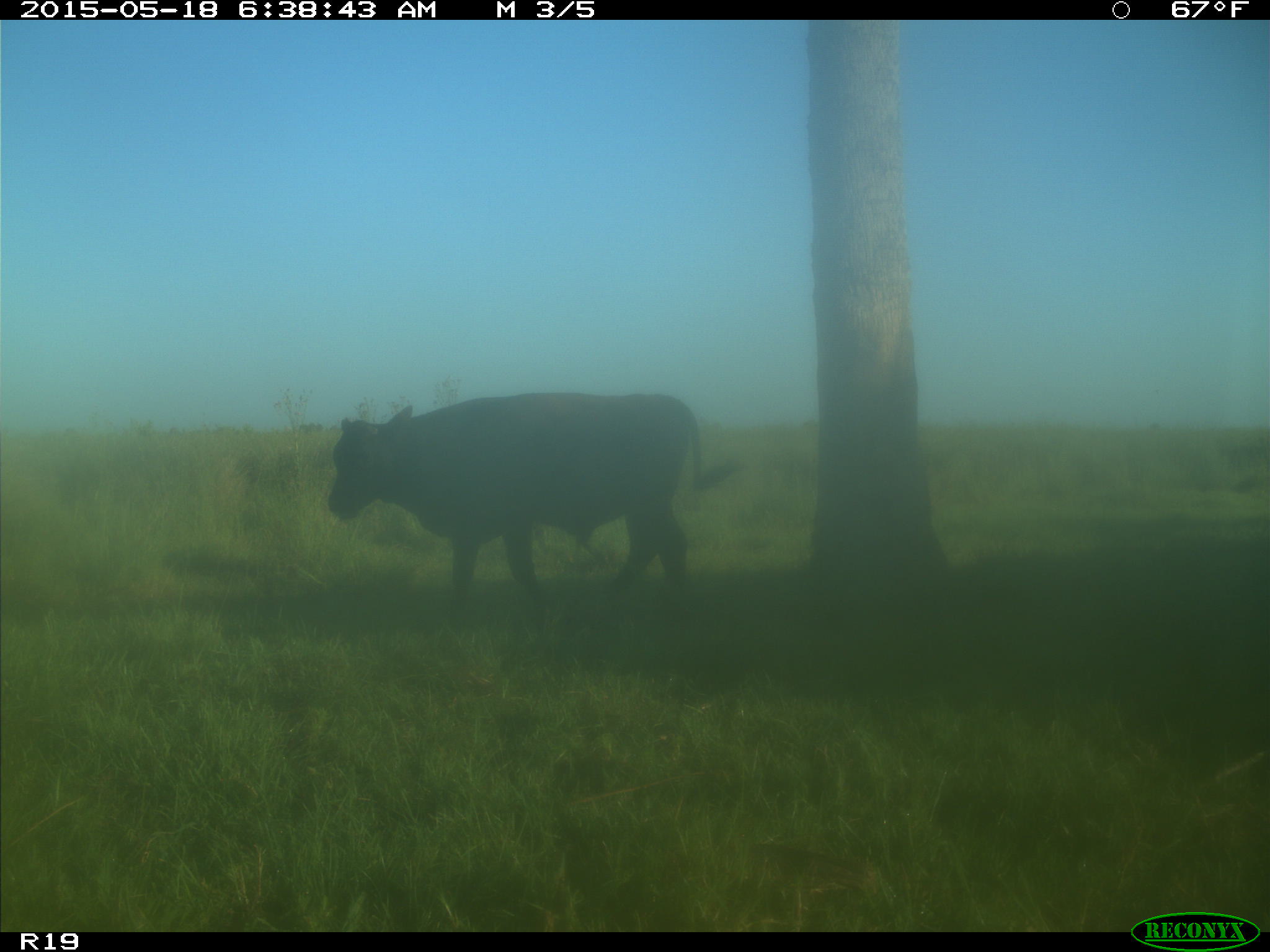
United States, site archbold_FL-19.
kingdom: Animalia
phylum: Chordata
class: Mammalia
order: Artiodactyla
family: Bovidae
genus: Bos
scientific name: Bos taurus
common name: domestic cow